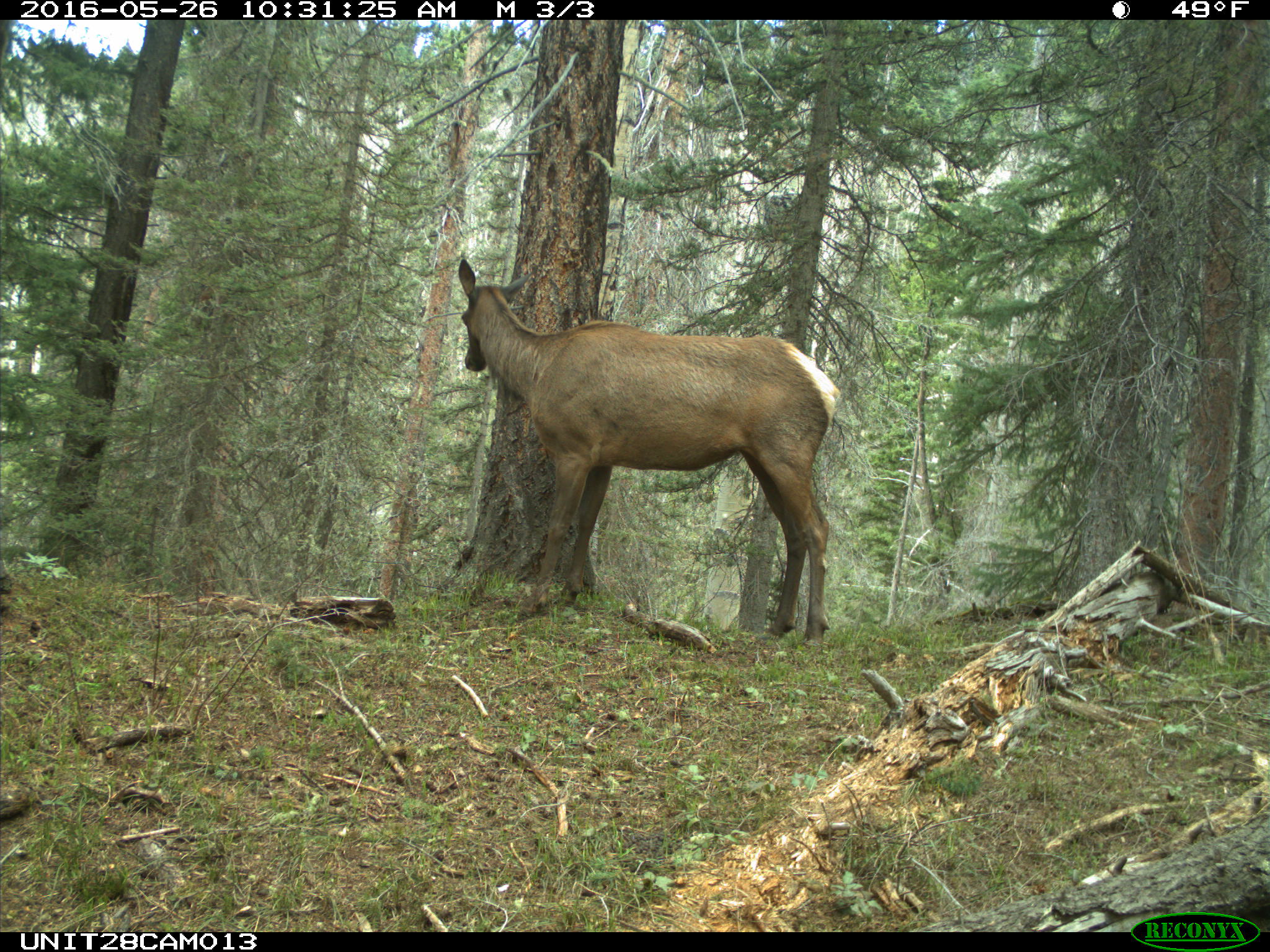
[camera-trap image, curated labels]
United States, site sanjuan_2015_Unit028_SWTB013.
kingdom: Animalia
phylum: Chordata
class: Mammalia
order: Artiodactyla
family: Cervidae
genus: Cervus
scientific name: Cervus elaphus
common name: red deer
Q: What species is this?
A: Cervus elaphus (red deer).